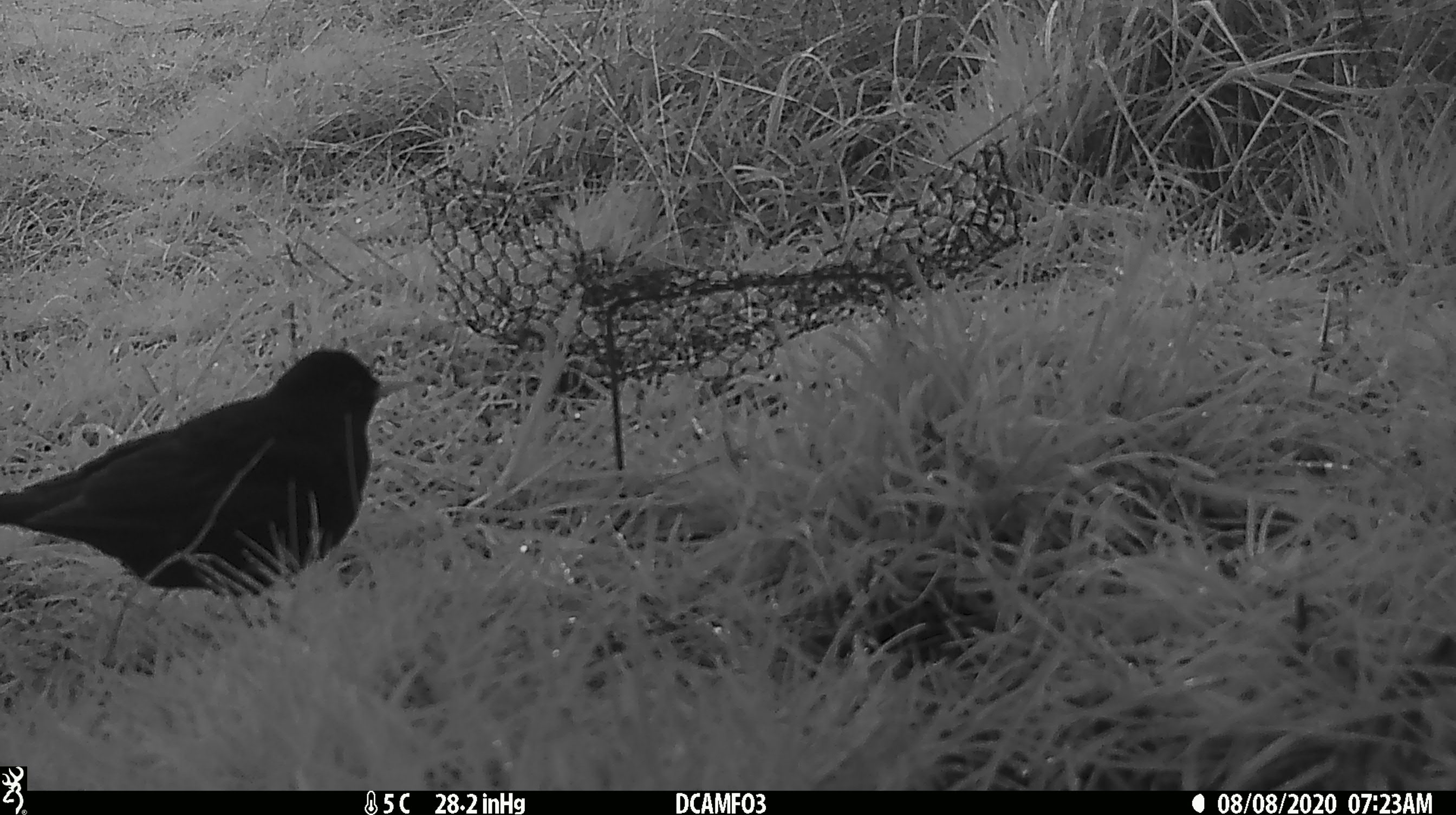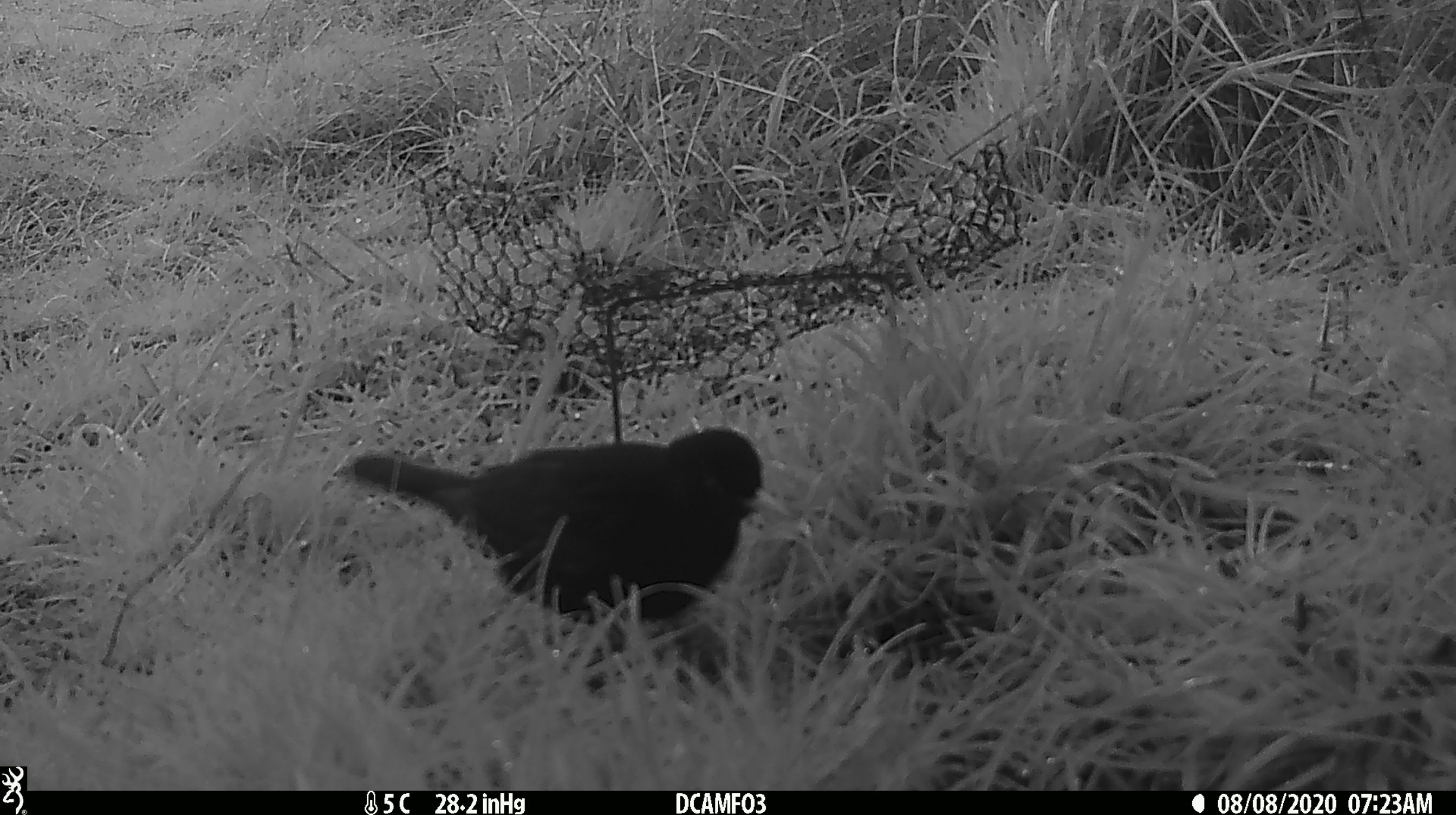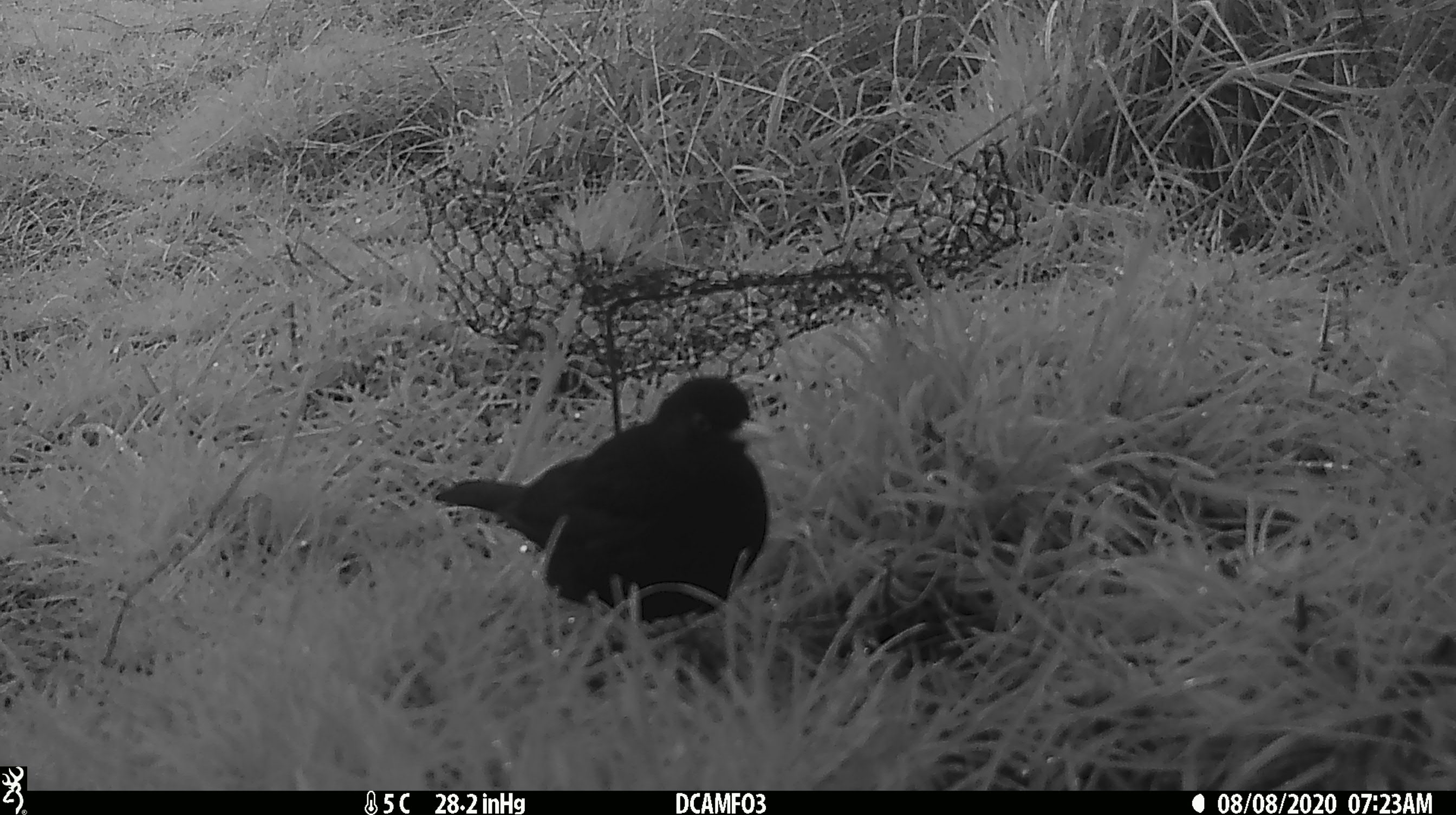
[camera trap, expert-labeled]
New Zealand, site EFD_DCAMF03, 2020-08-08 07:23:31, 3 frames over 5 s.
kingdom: Animalia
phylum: Chordata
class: Aves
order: Passeriformes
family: Turdidae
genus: Turdus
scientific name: Turdus merula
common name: eurasian blackbird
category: blackbird